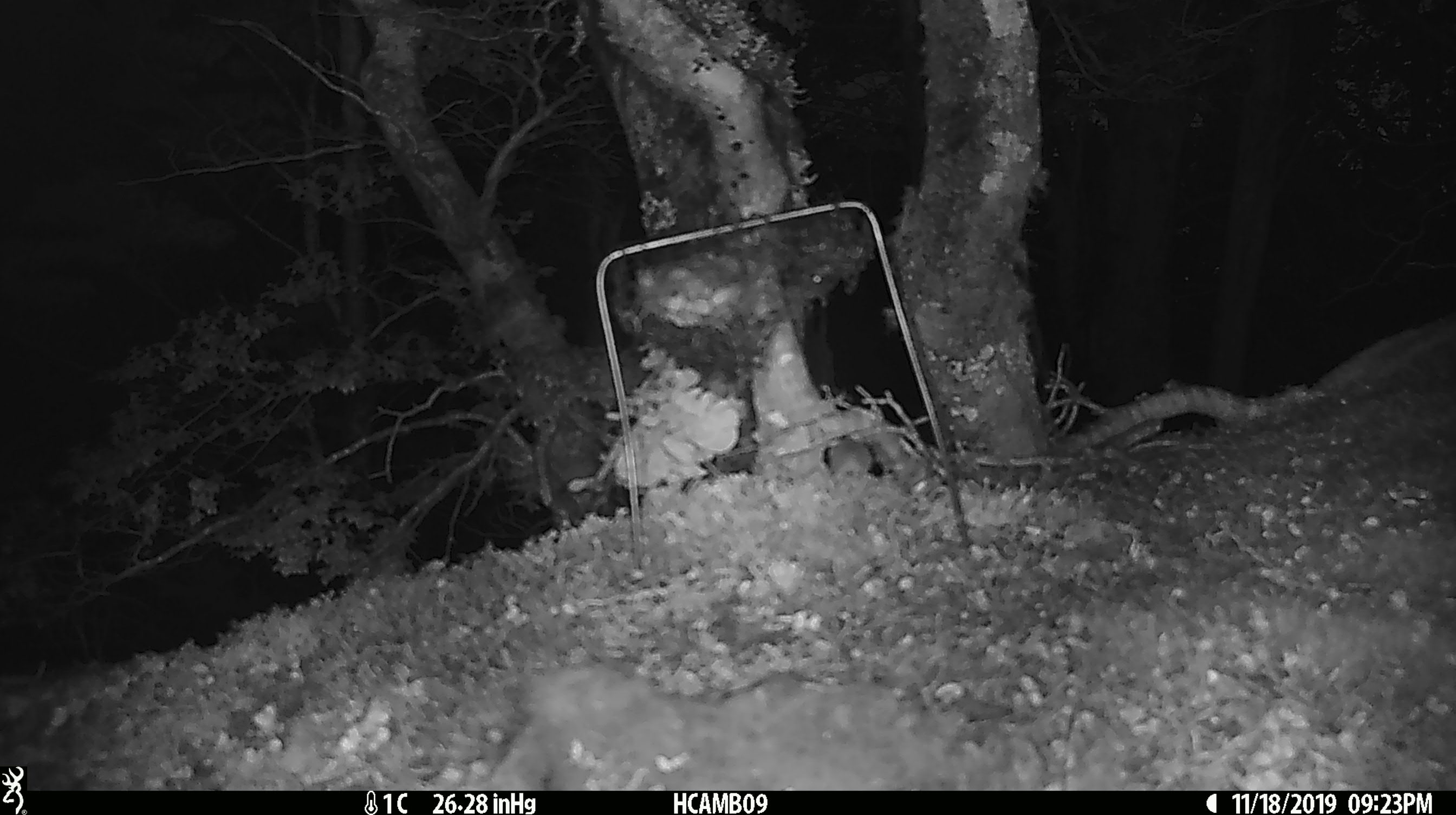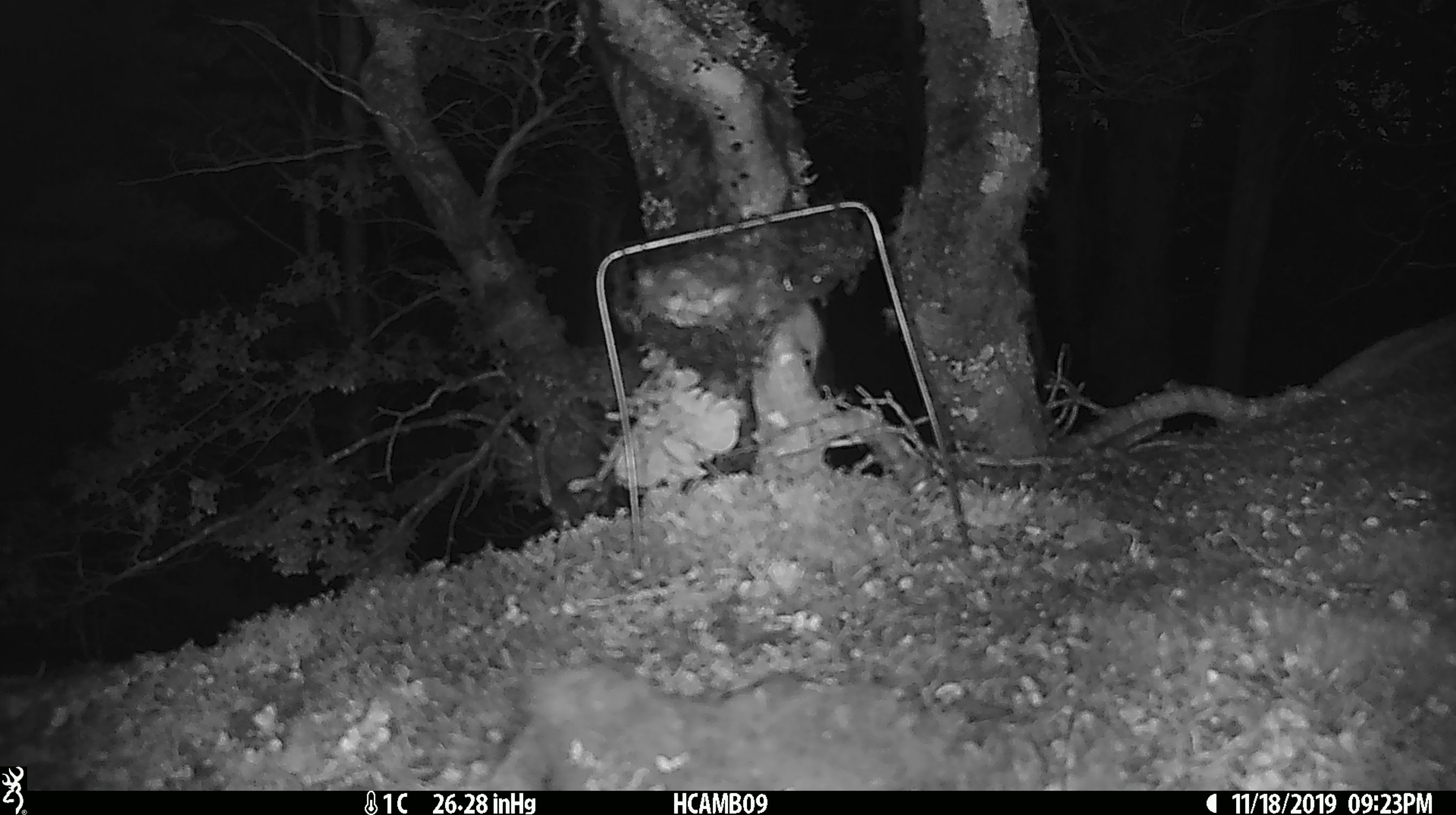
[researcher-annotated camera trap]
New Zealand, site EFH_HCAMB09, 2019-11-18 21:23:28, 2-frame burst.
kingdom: Animalia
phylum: Chordata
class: Mammalia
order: Rodentia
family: Muridae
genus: Mus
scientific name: Mus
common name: mouse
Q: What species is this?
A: Mouse (Mus).